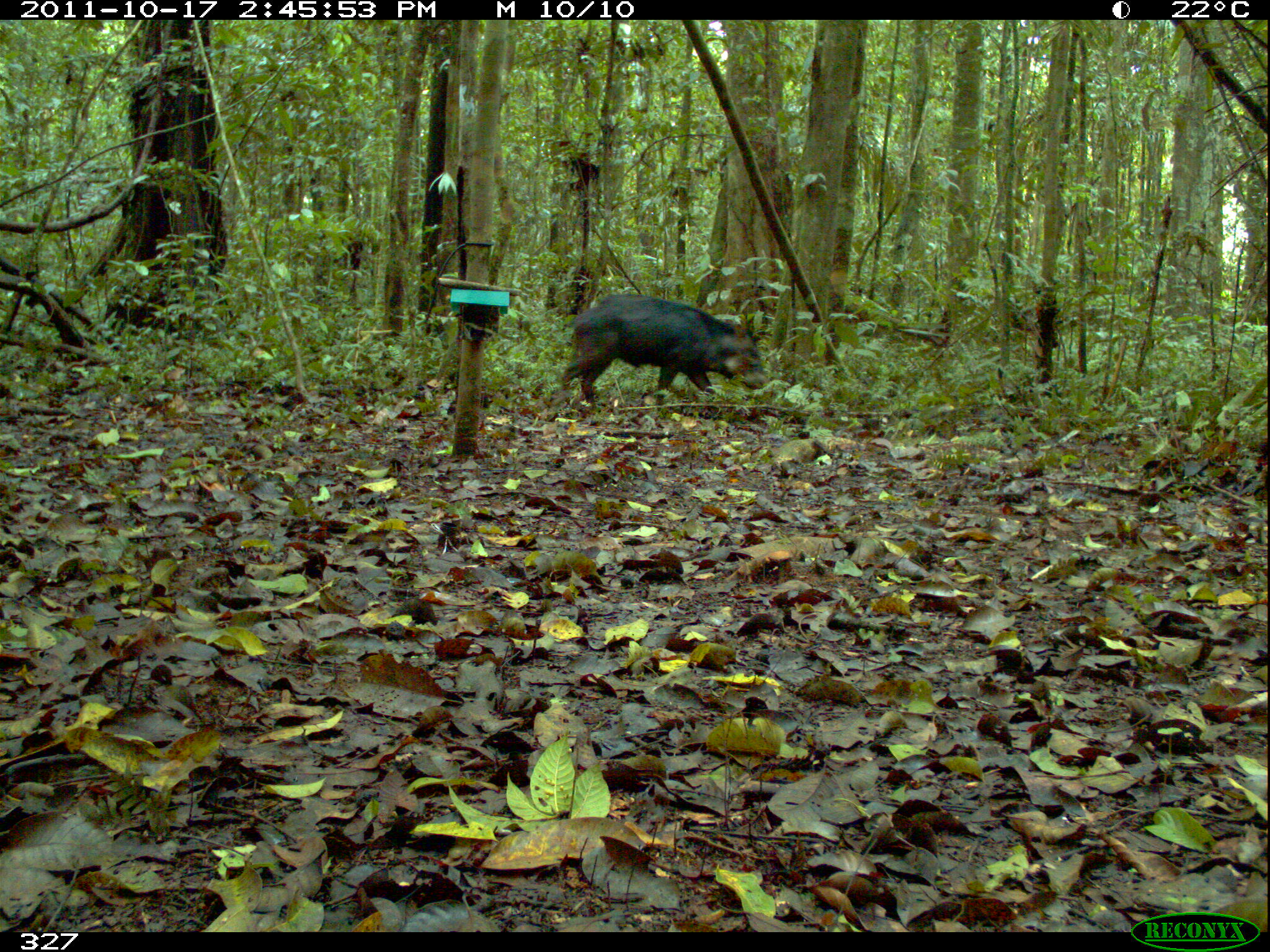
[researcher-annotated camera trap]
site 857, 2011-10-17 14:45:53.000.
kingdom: Animalia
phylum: Chordata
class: Mammalia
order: Artiodactyla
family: Tayassuidae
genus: Tayassu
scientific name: Tayassu pecari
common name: white-lipped peccary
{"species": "Tayassu pecari (white-lipped peccary)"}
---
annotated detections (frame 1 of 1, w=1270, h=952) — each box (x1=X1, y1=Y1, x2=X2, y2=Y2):
tayassu pecari: (x1=560, y1=295, x2=768, y2=407)